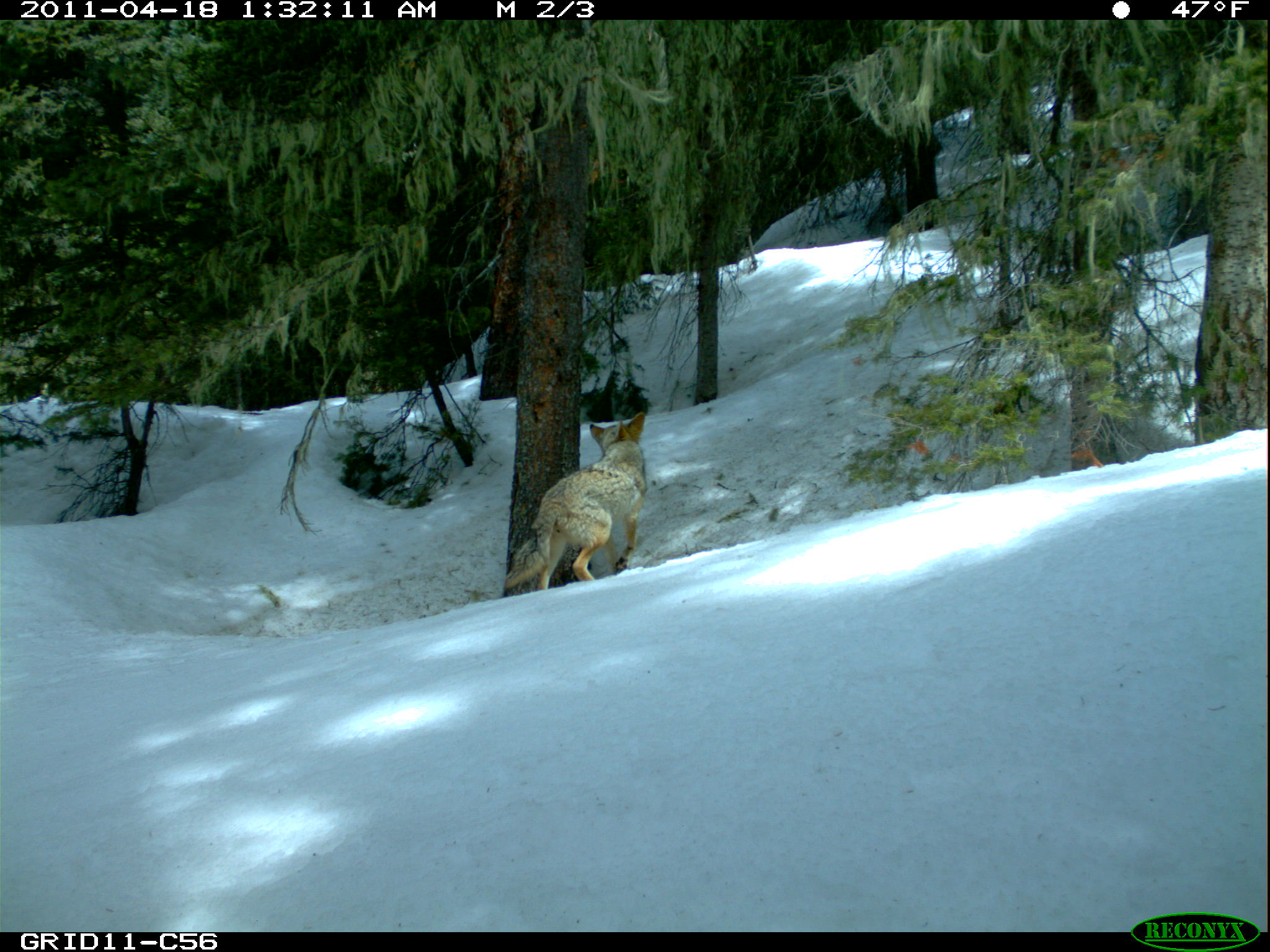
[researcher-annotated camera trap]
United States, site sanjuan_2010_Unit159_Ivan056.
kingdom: Animalia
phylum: Chordata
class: Mammalia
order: Carnivora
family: Canidae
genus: Canis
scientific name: Canis latrans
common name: coyote